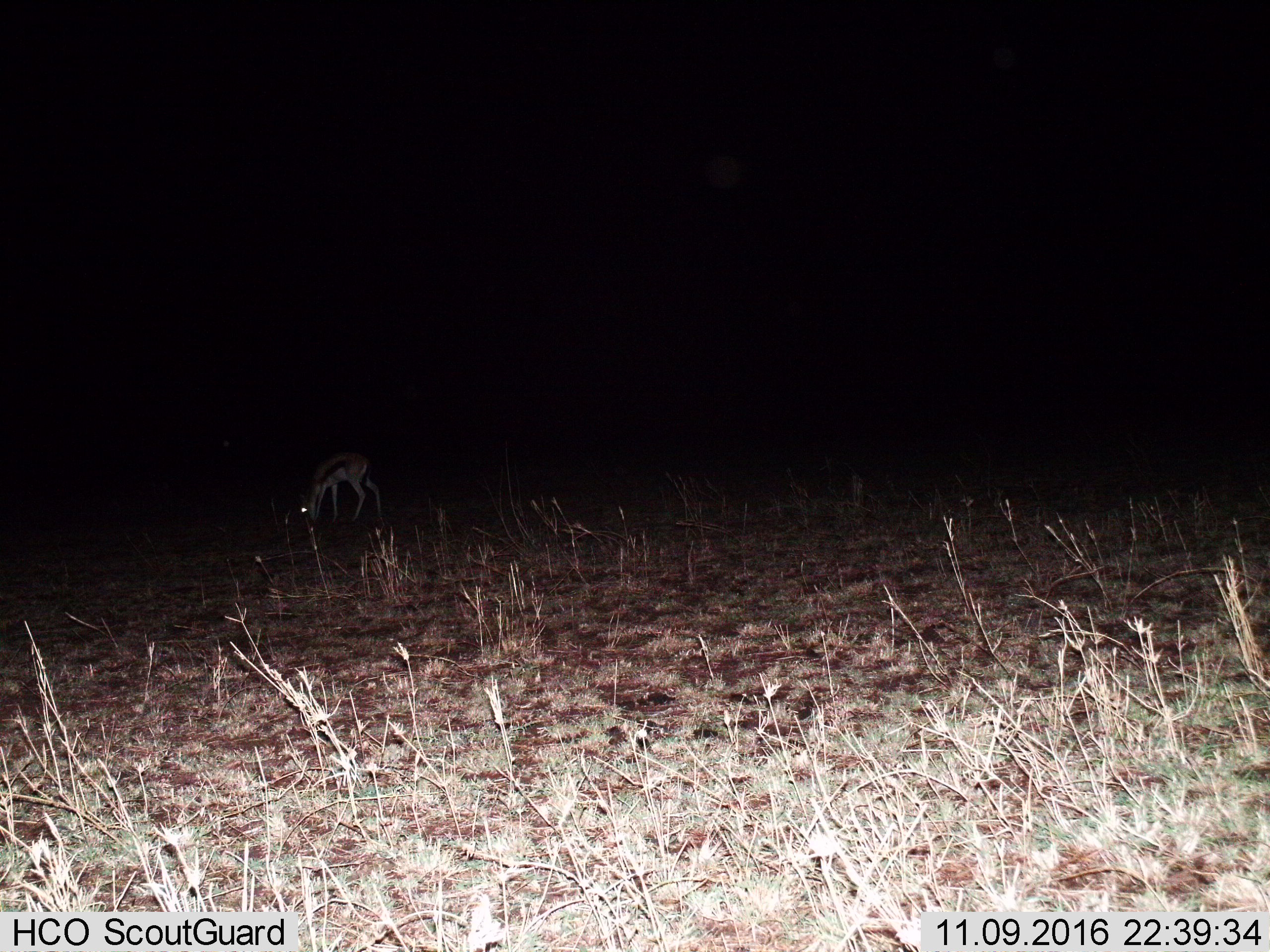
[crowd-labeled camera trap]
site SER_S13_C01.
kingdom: Animalia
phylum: Chordata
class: Mammalia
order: Artiodactyla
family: Bovidae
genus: Eudorcas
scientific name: Eudorcas thomsonii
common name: thomson's gazelle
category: gazellethomsons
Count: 1.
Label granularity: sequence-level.